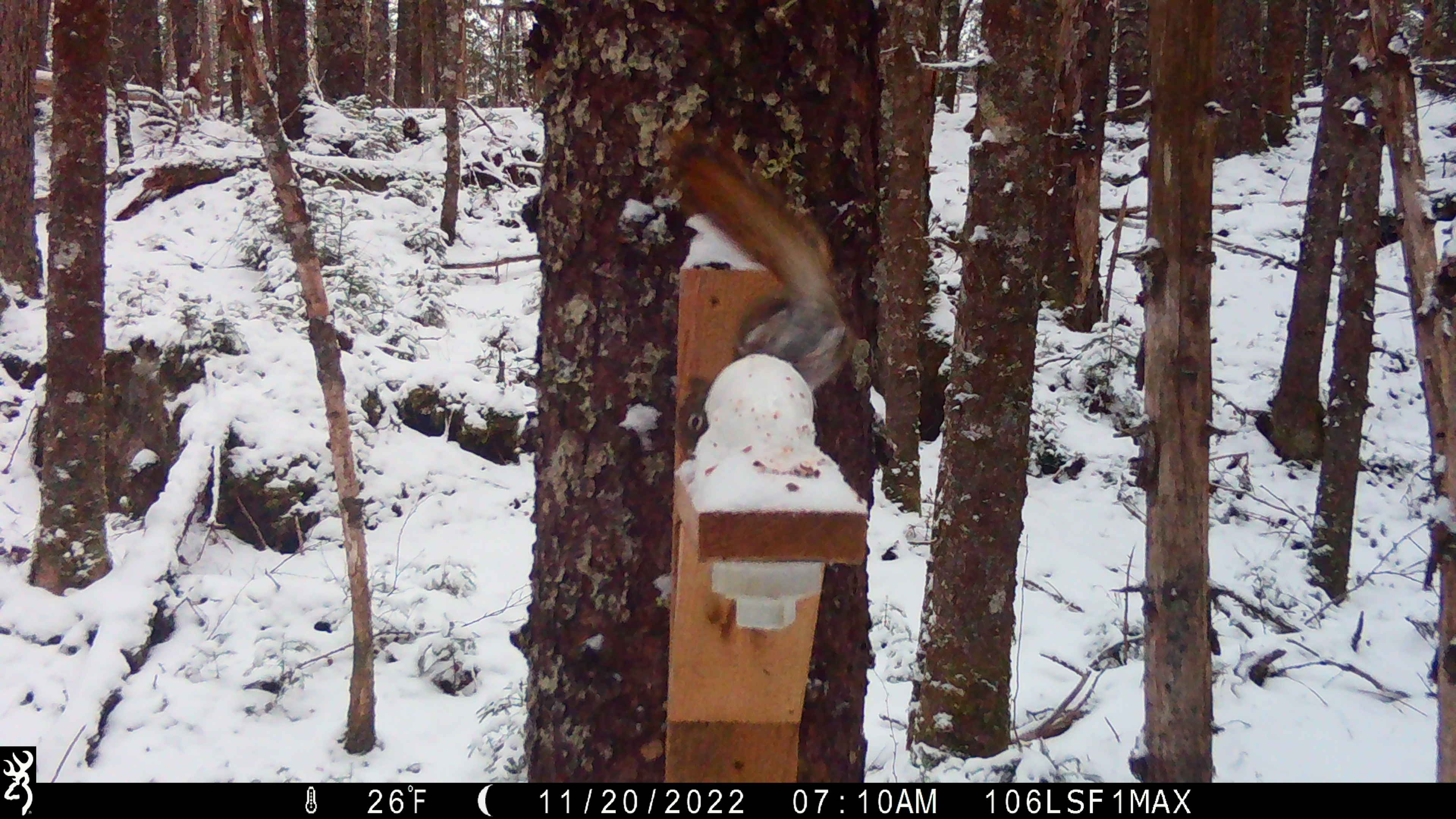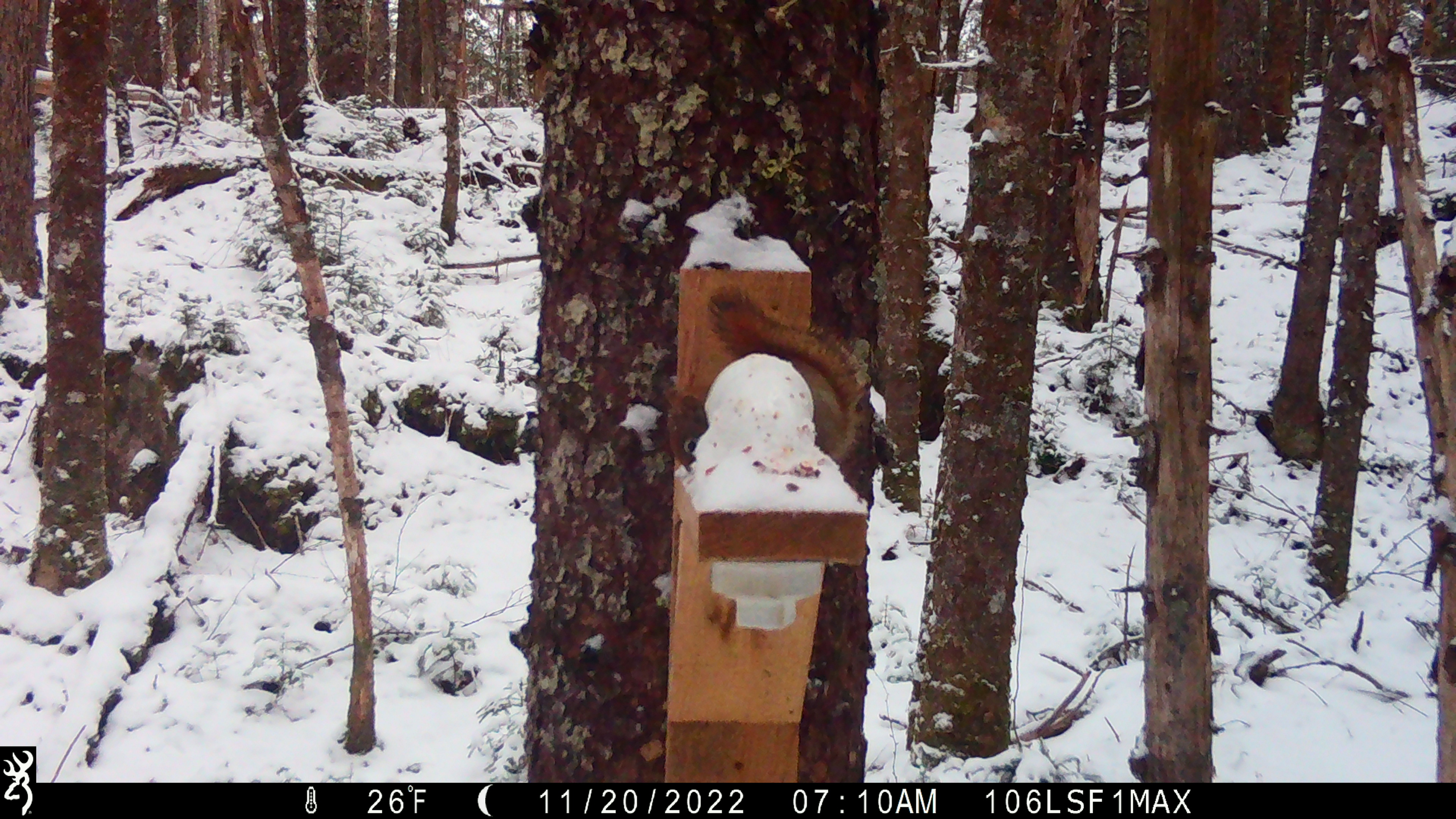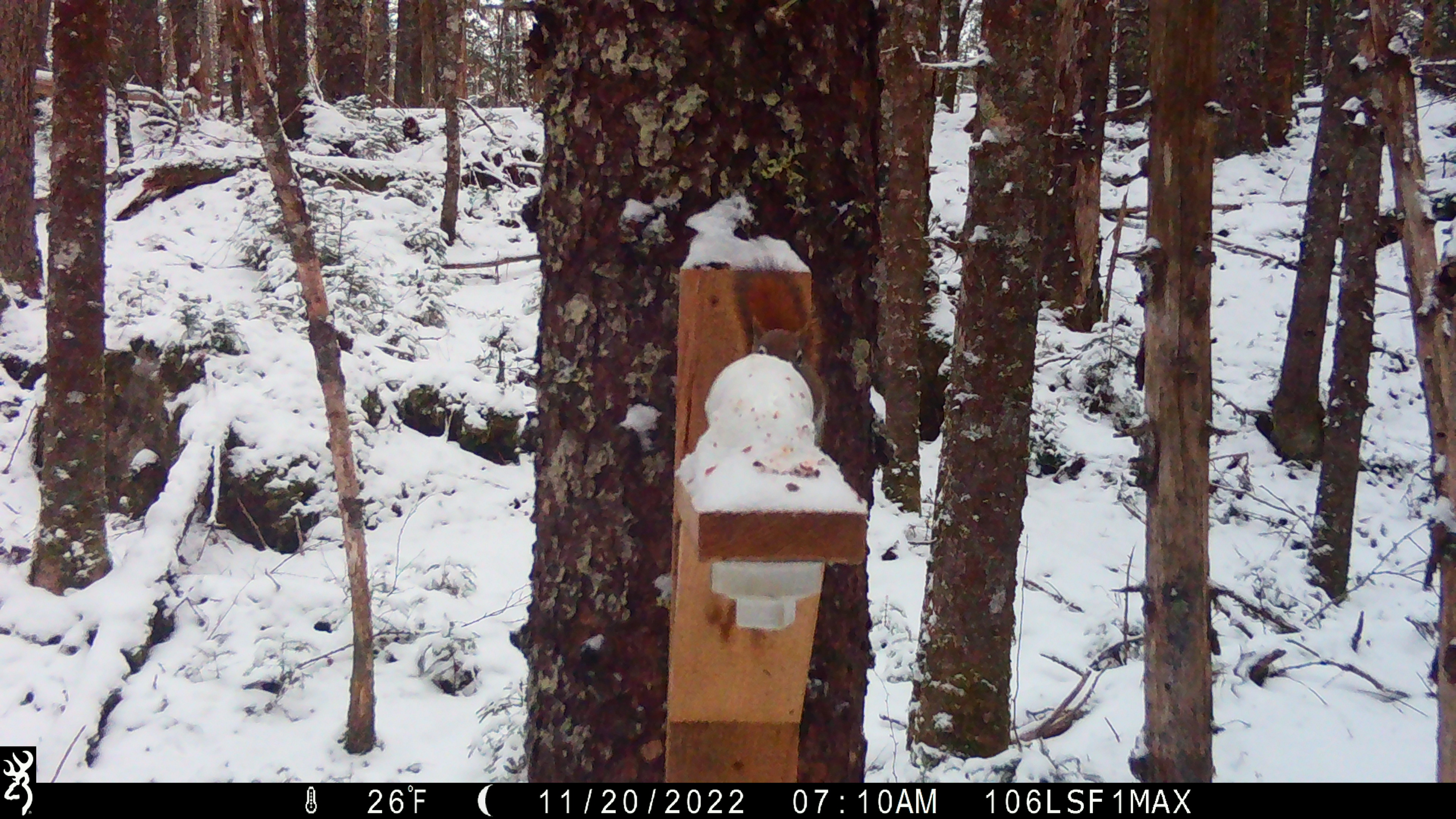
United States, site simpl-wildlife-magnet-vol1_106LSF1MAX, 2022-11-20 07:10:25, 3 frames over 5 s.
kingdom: Animalia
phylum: Chordata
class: Mammalia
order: Rodentia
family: Sciuridae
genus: Tamiasciurus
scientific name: Tamiasciurus hudsonicus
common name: red squirrel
Red squirrel (Tamiasciurus hudsonicus).